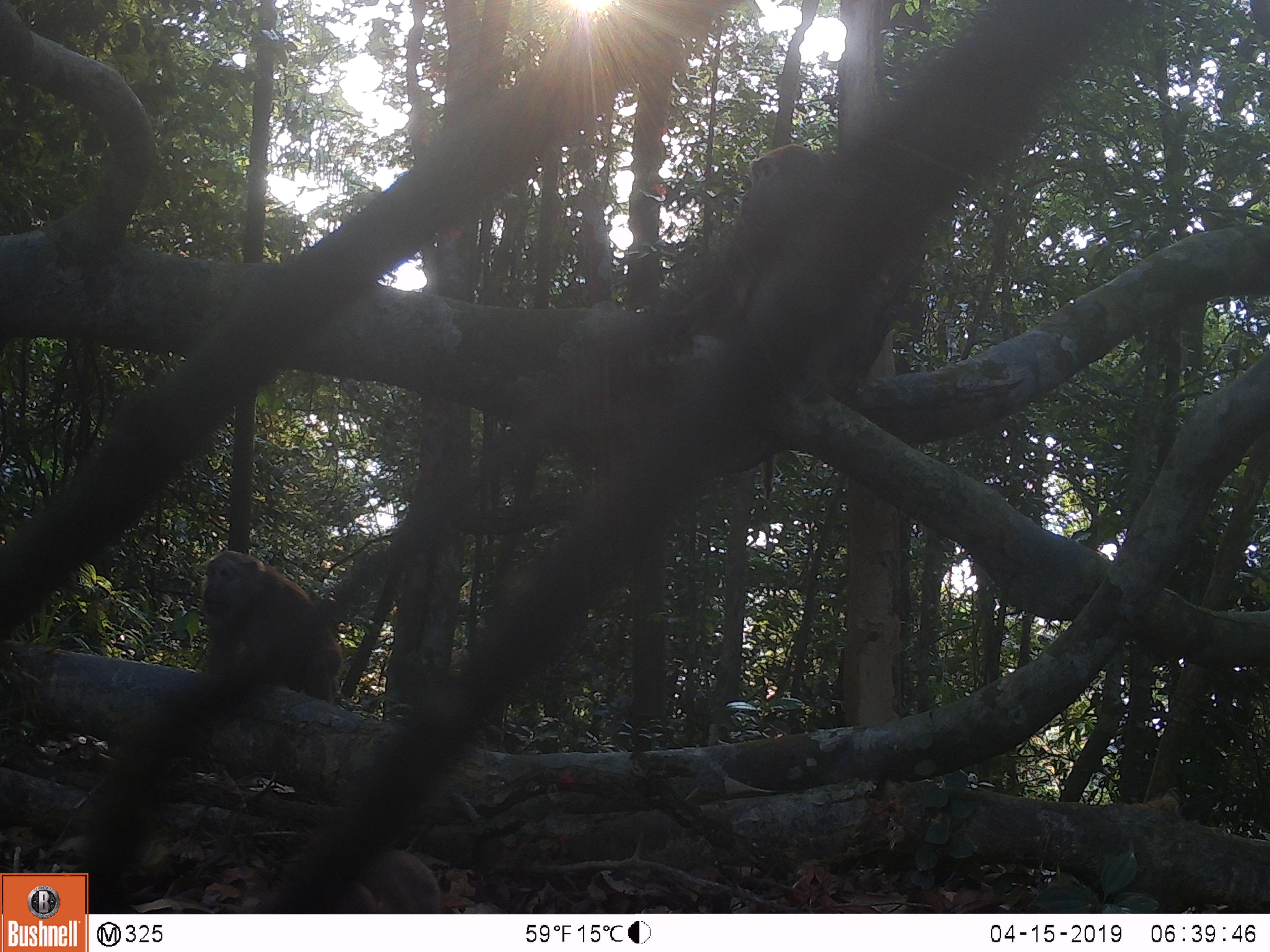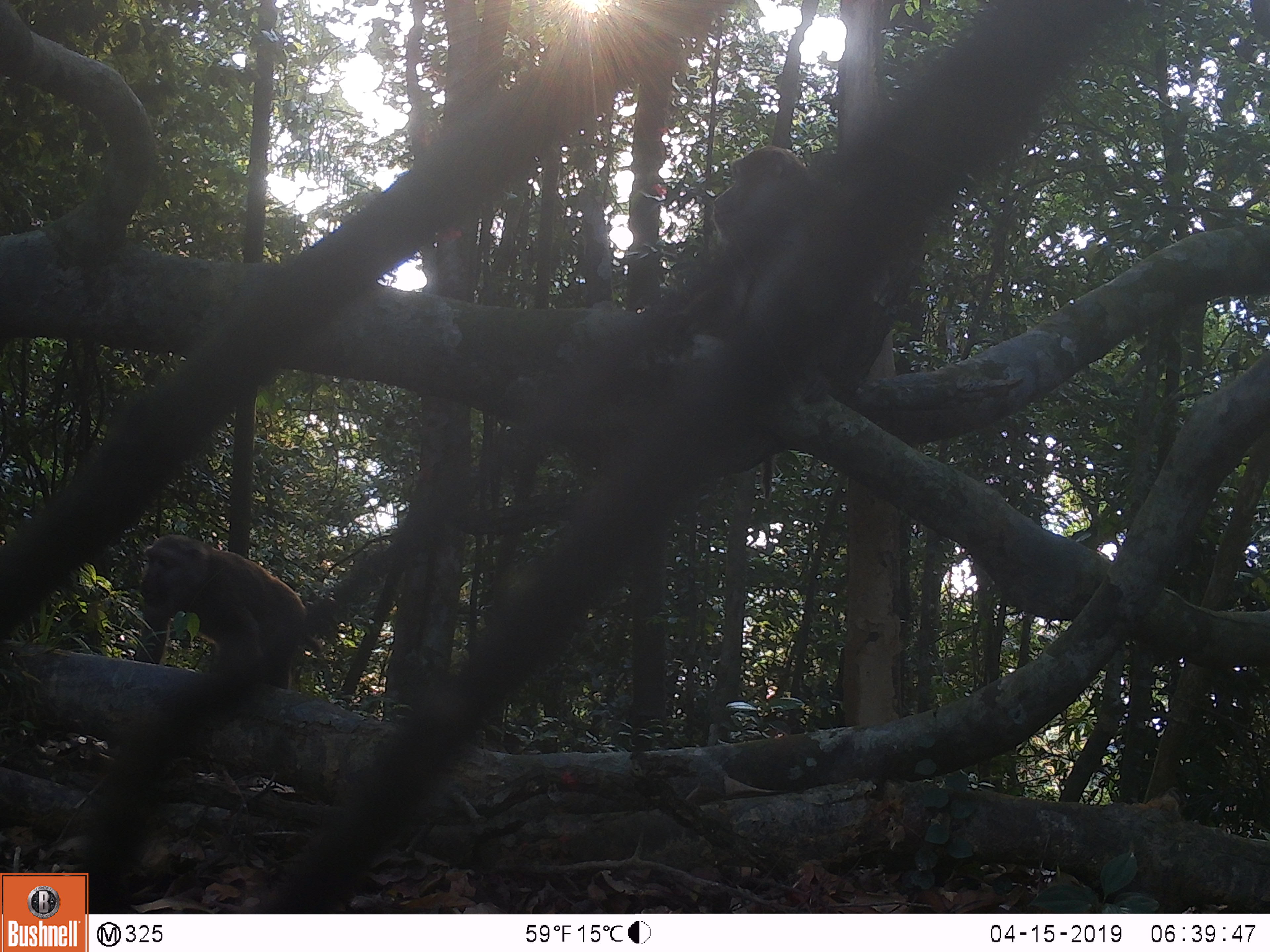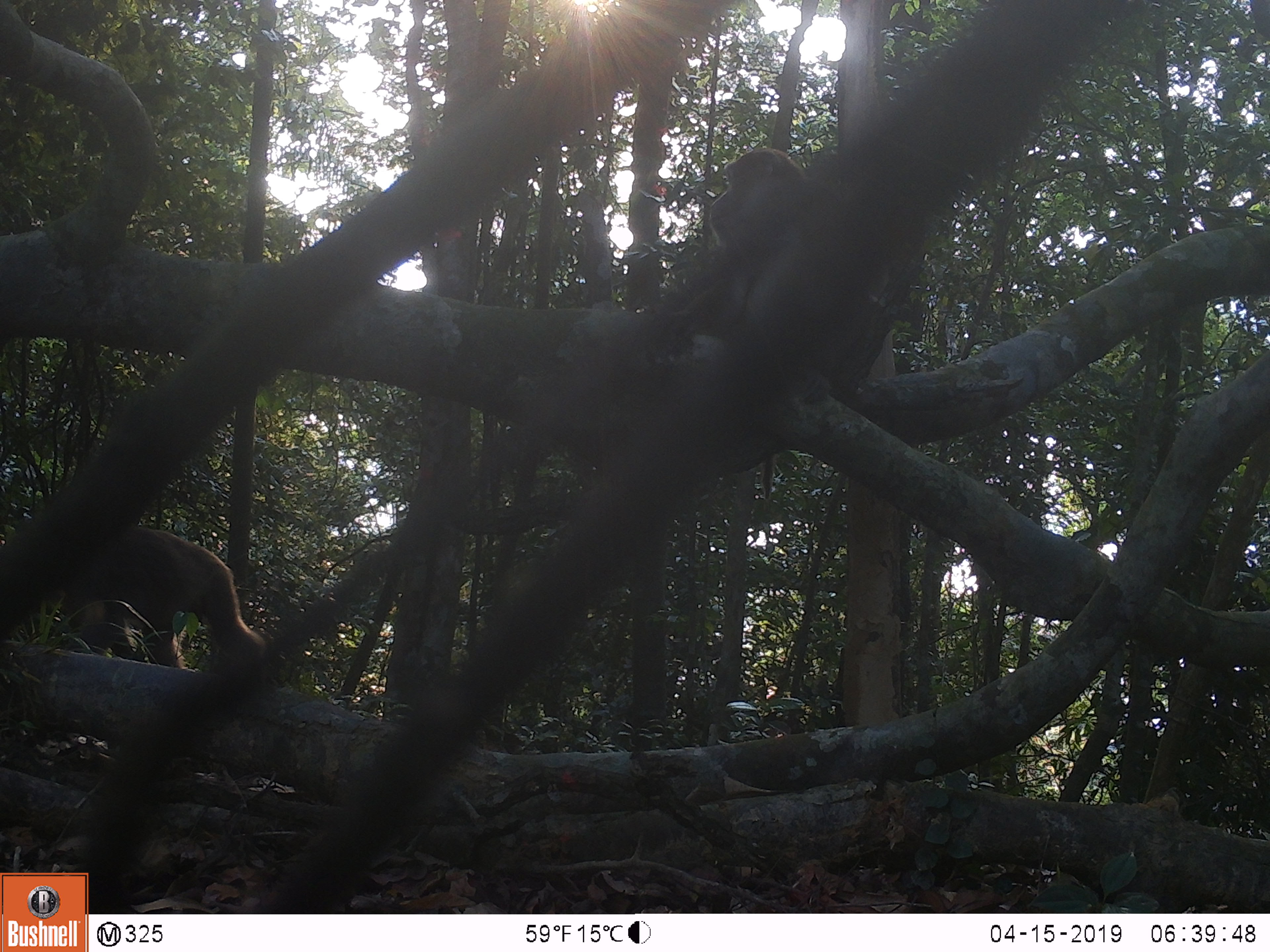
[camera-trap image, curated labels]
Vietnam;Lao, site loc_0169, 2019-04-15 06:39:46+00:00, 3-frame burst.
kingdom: Animalia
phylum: Chordata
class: Mammalia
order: Primates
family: Cercopithecidae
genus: Macaca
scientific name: Macaca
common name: macaques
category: assam or rhesus macaque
Assam or rhesus macaque (macaques) (Macaca). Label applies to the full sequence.